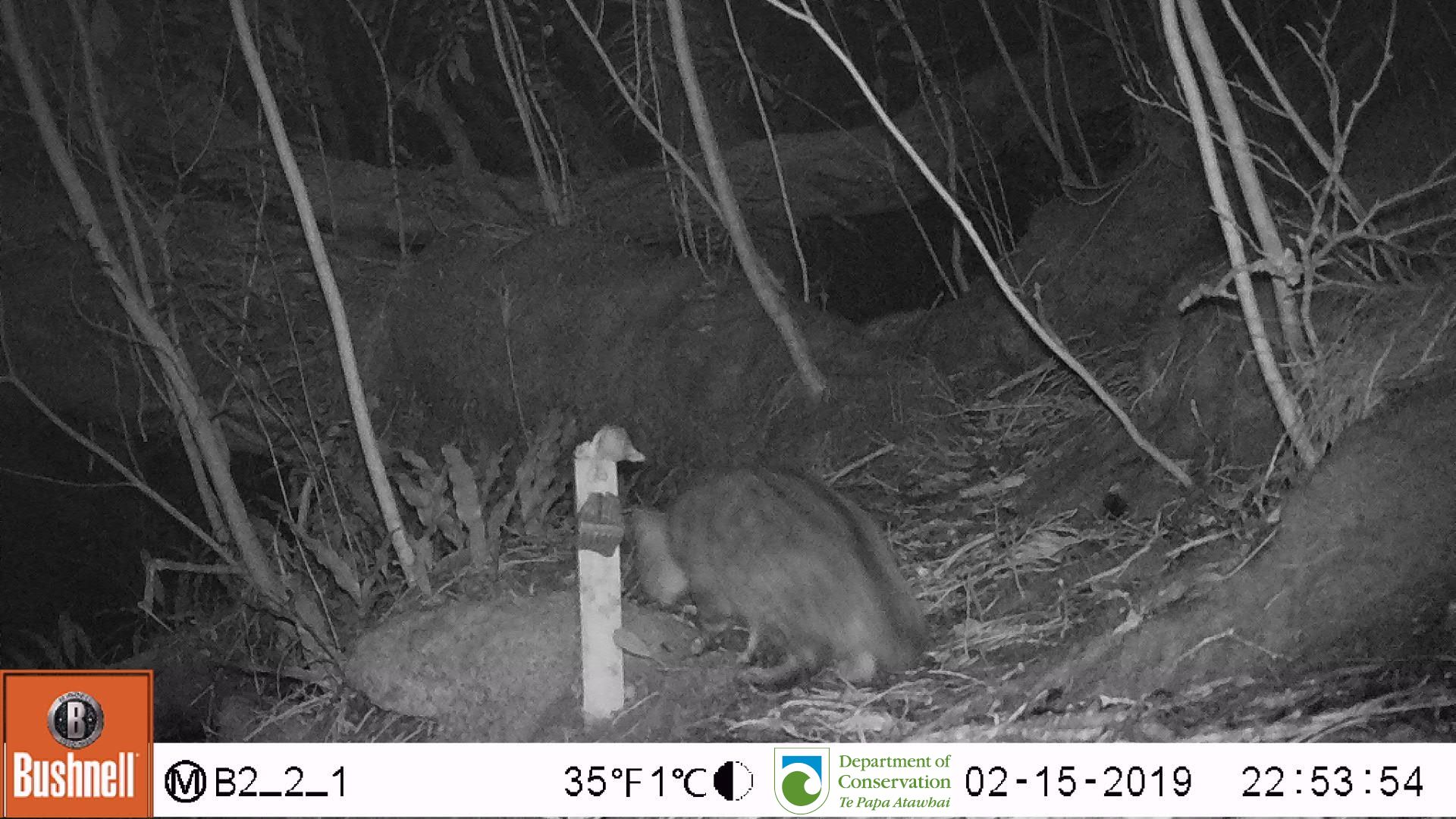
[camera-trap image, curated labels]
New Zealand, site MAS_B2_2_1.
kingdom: Animalia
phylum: Chordata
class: Mammalia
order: Carnivora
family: Felidae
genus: Felis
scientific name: Felis catus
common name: domestic cat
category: cat